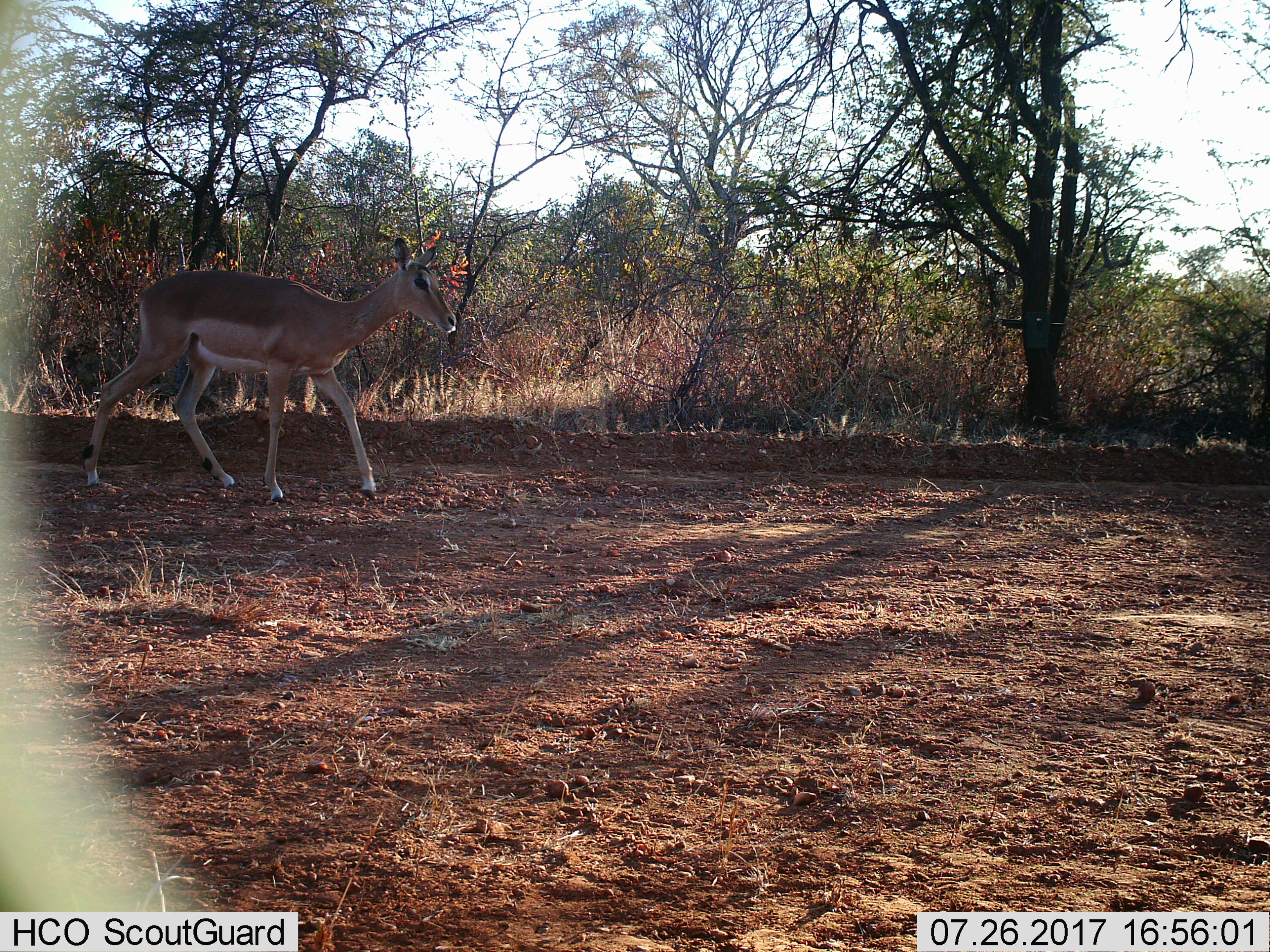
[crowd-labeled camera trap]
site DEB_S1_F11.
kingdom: Animalia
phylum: Chordata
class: Mammalia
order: Artiodactyla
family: Bovidae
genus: Aepyceros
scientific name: Aepyceros melampus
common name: impala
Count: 1.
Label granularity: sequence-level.